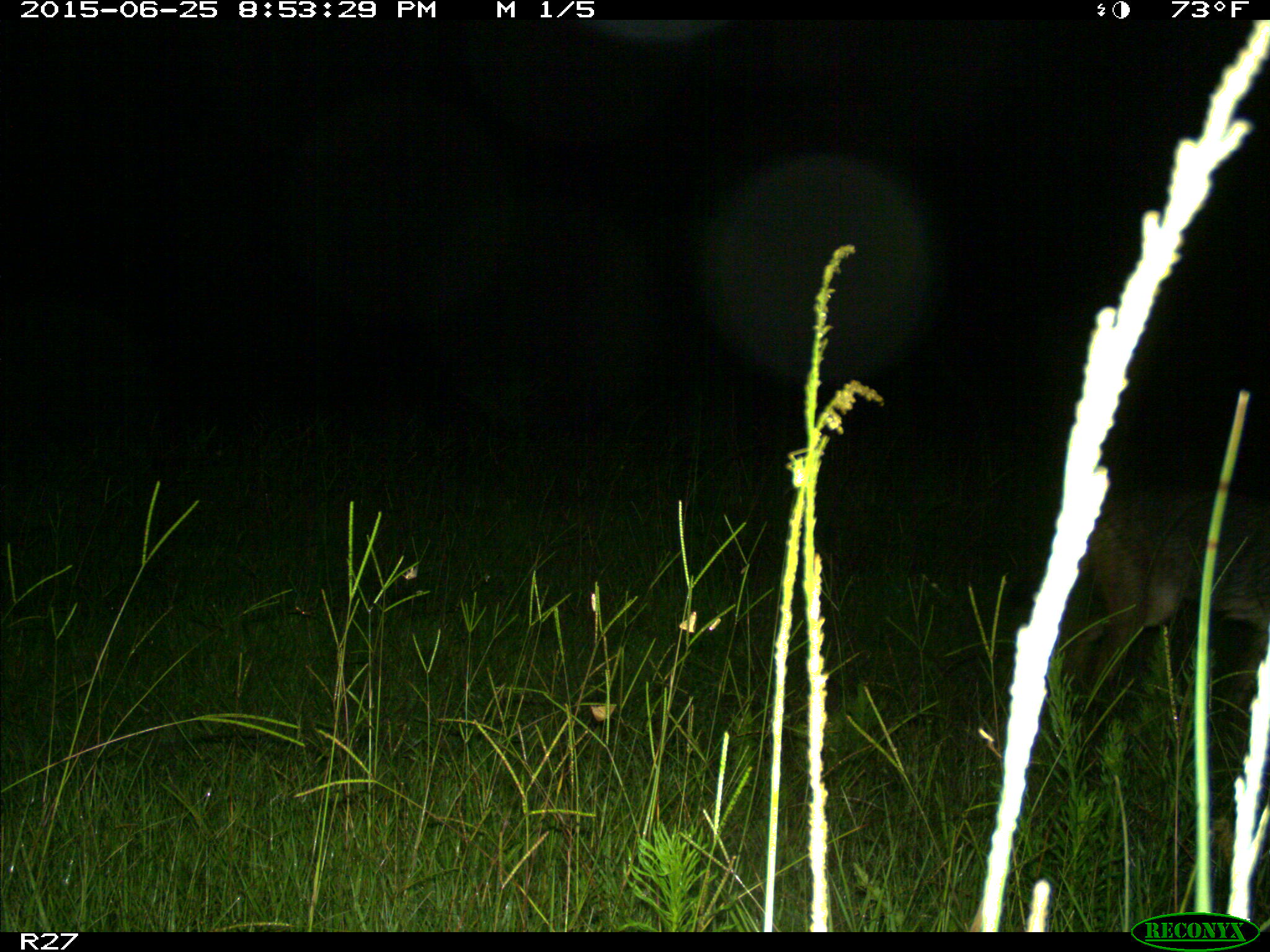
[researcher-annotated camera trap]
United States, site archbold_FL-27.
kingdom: Animalia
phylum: Chordata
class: Mammalia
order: Carnivora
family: Canidae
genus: Canis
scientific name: Canis latrans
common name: coyote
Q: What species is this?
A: Canis latrans (coyote).